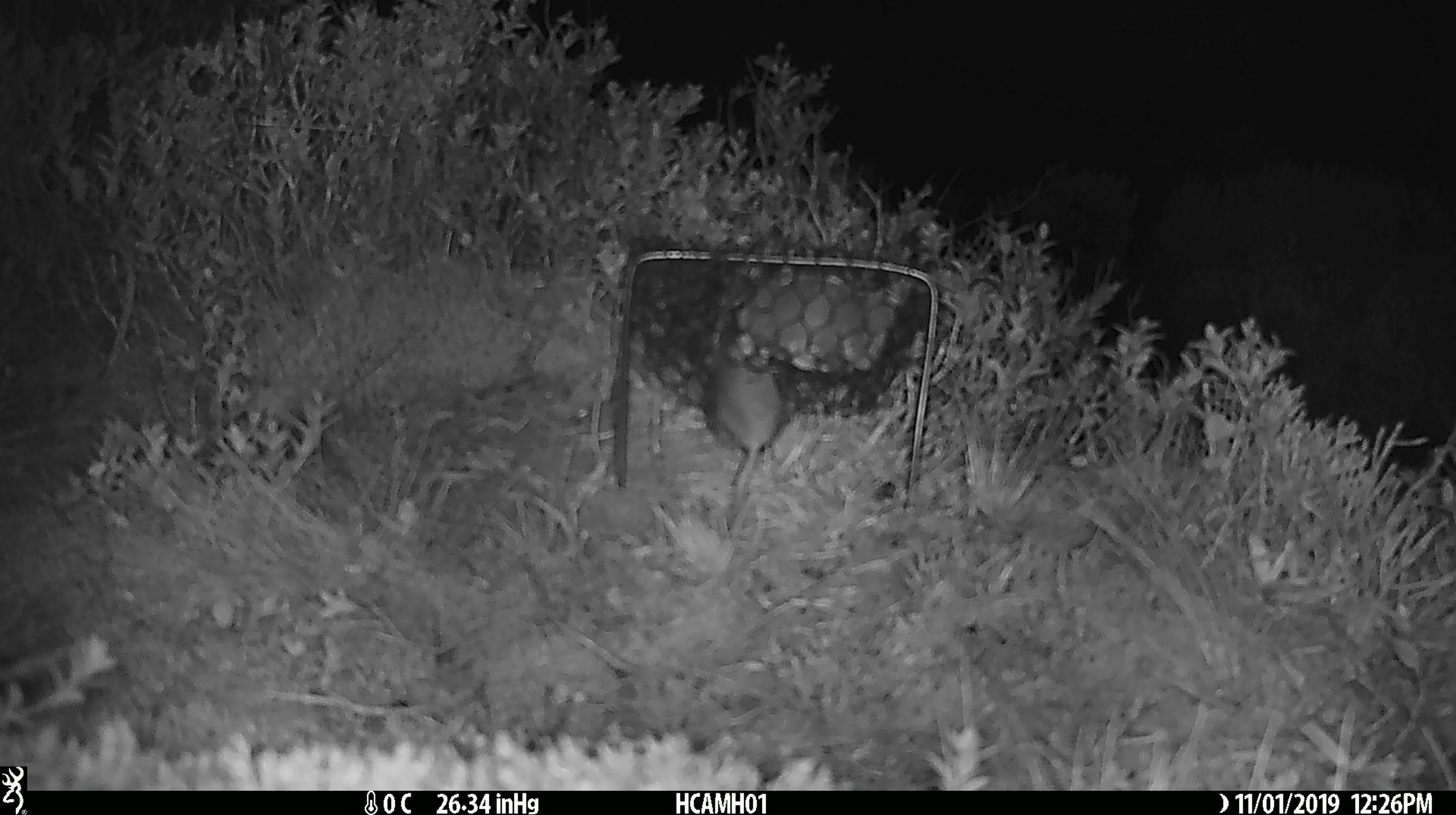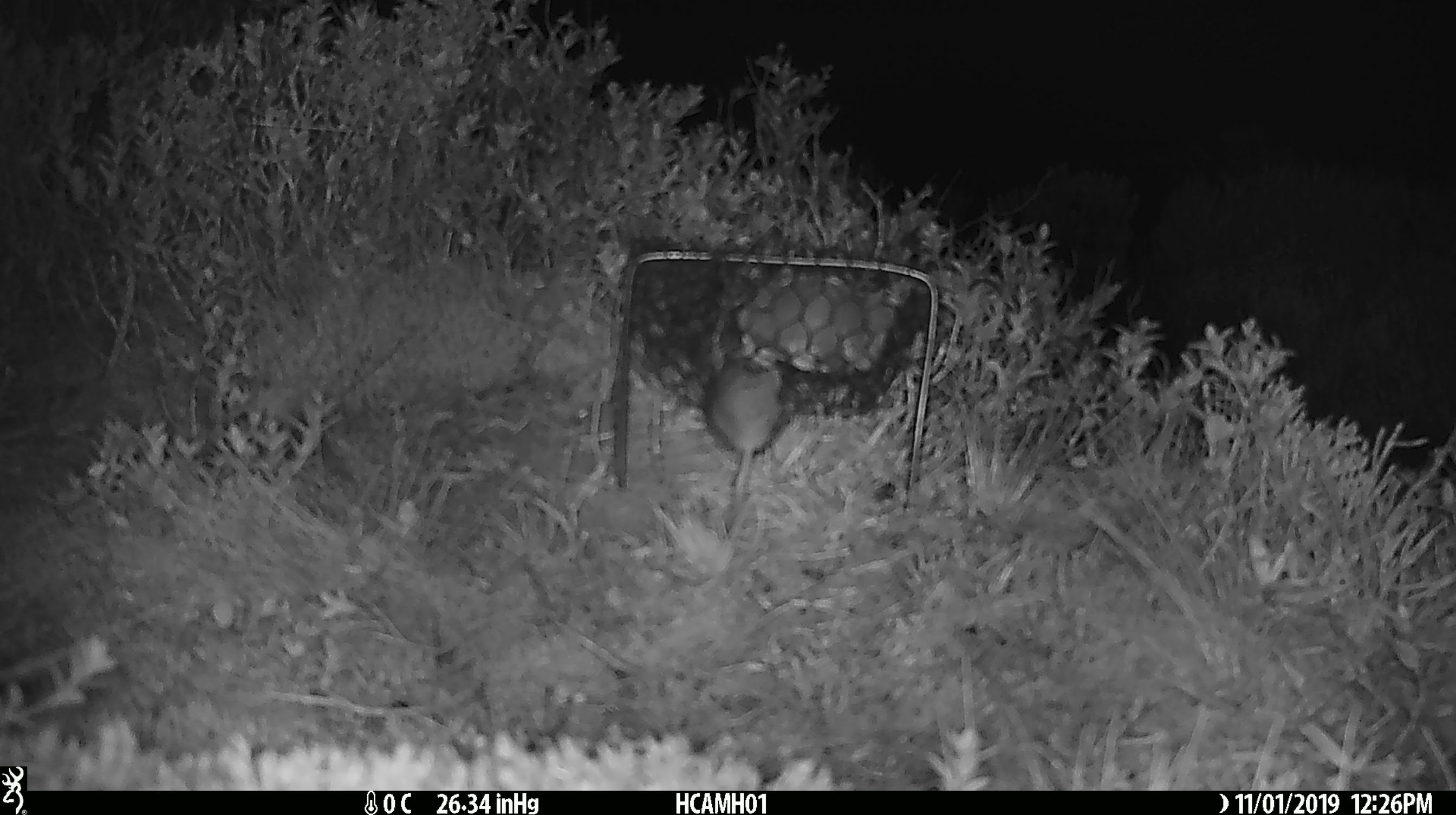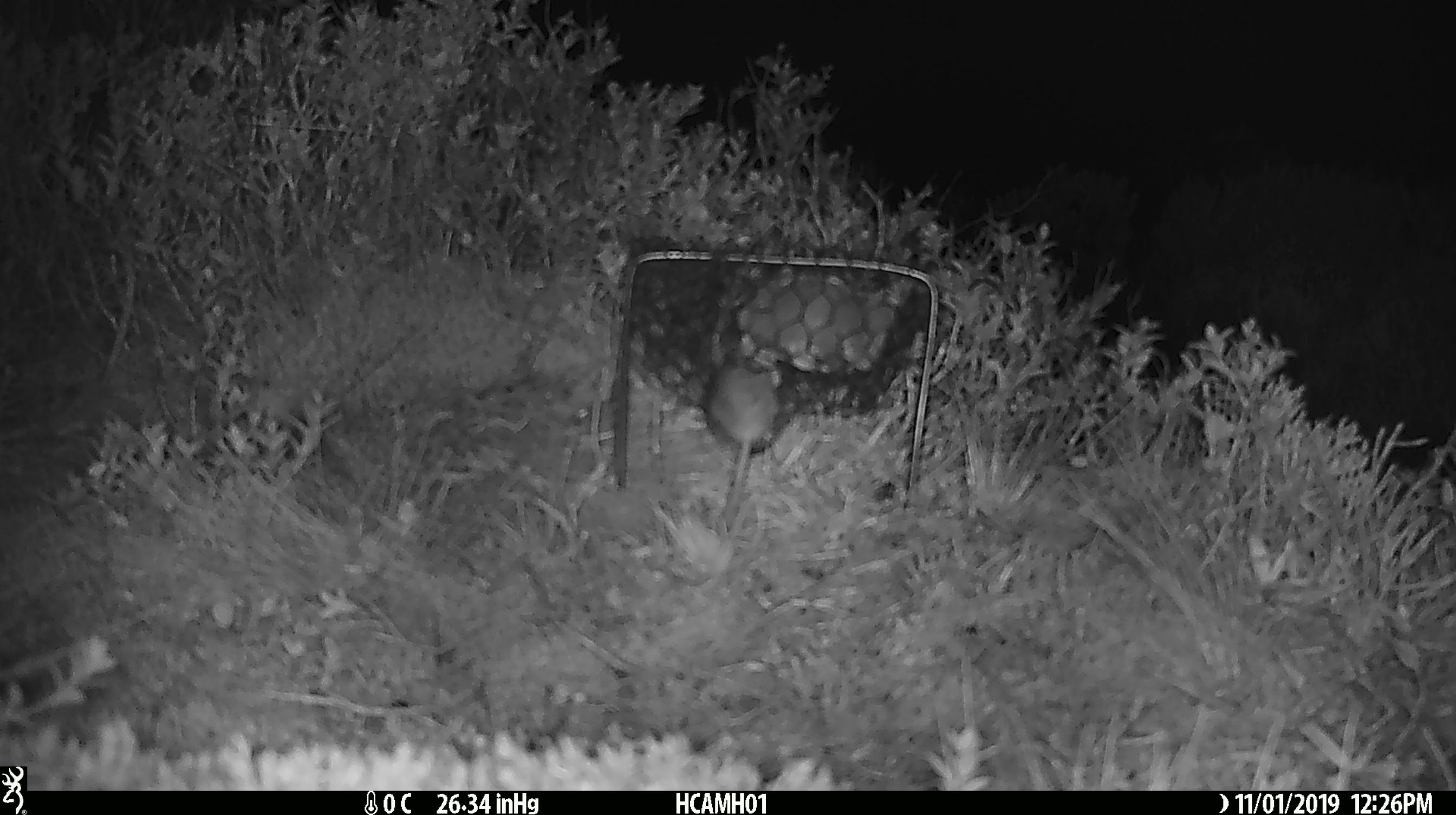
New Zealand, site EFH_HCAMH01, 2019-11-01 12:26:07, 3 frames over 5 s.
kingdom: Animalia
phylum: Chordata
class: Mammalia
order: Rodentia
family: Muridae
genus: Mus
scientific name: Mus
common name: mouse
Mouse (Mus).